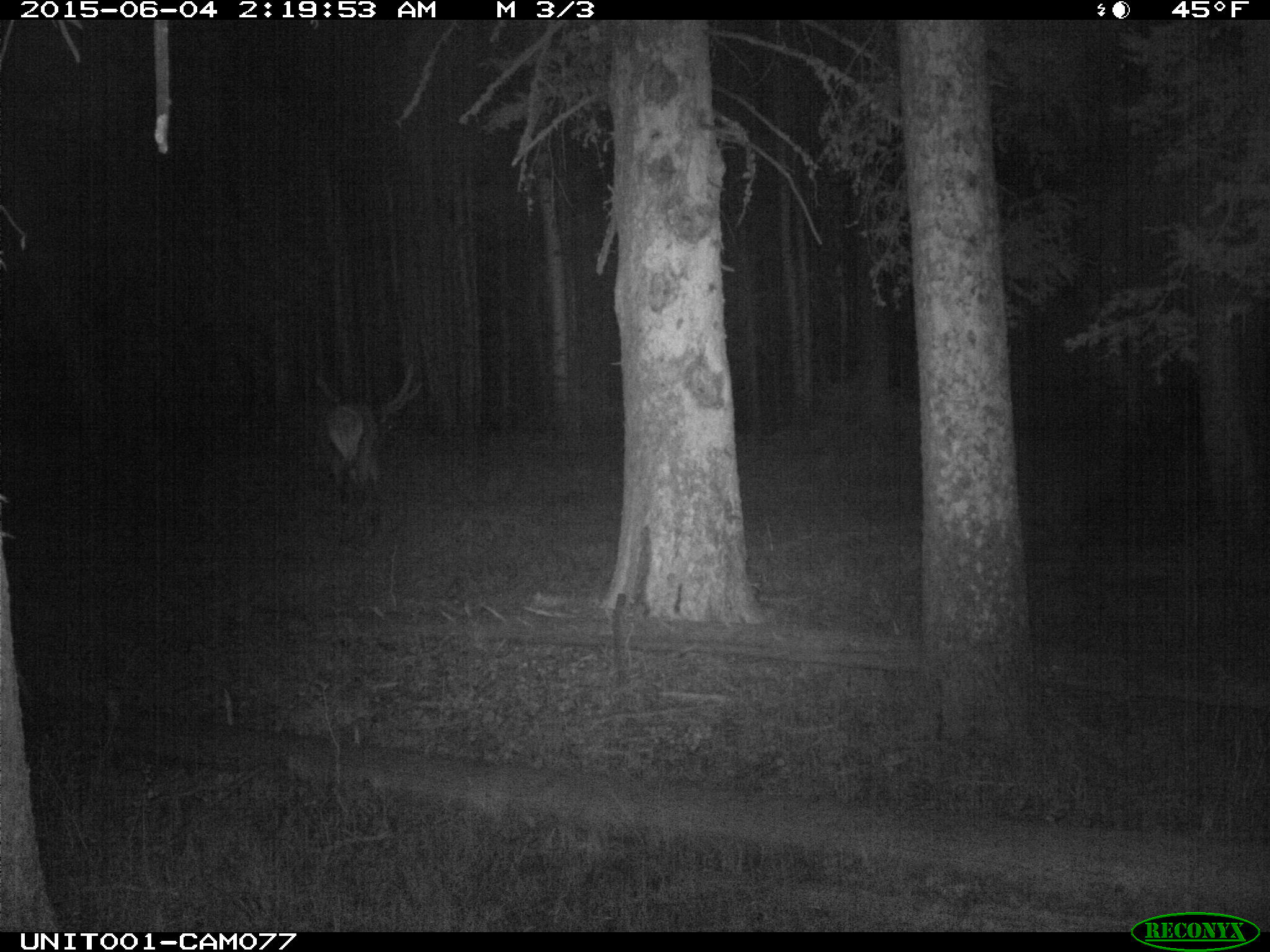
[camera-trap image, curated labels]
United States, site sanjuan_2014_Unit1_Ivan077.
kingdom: Animalia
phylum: Chordata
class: Mammalia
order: Artiodactyla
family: Cervidae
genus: Cervus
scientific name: Cervus elaphus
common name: red deer